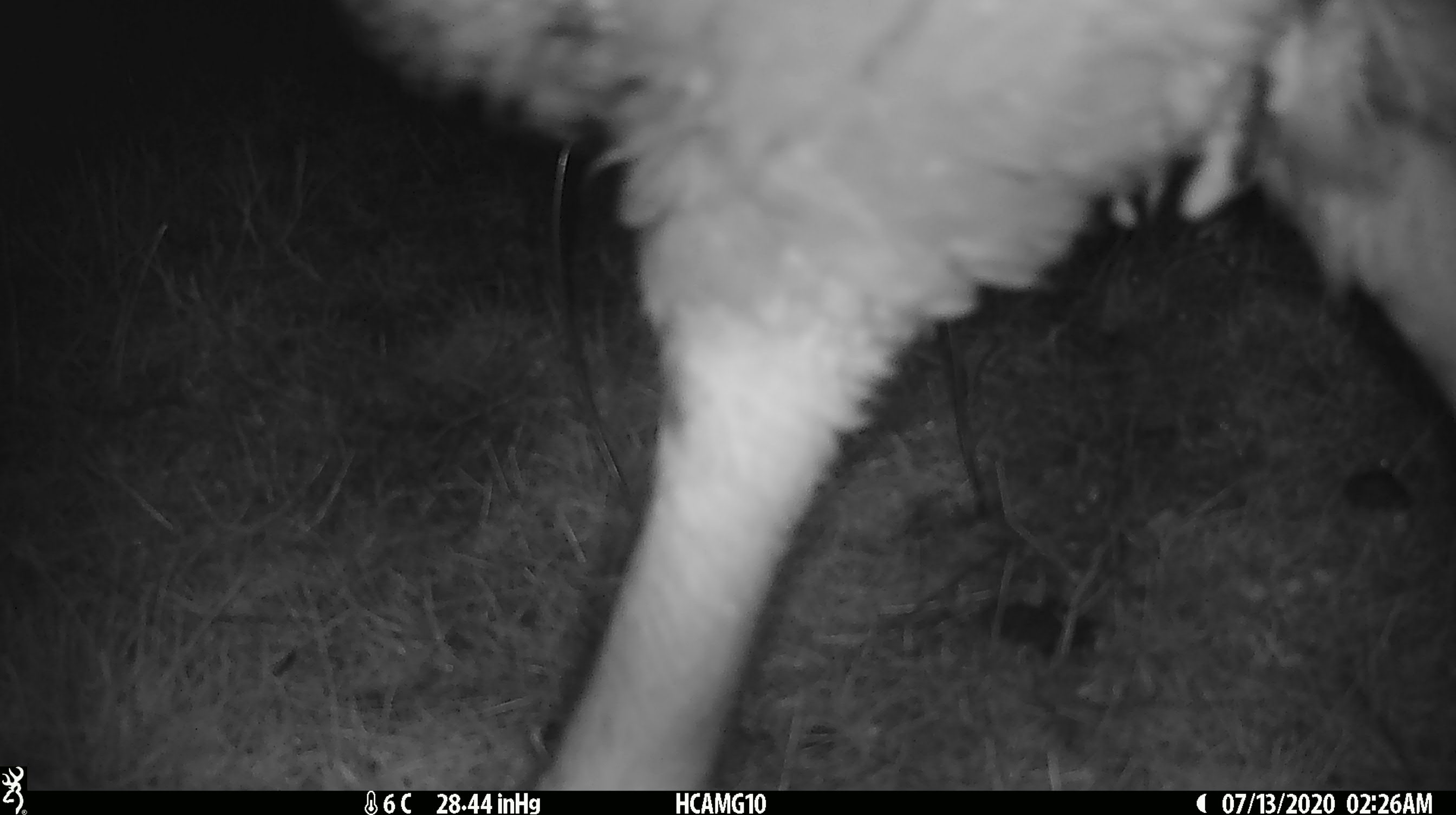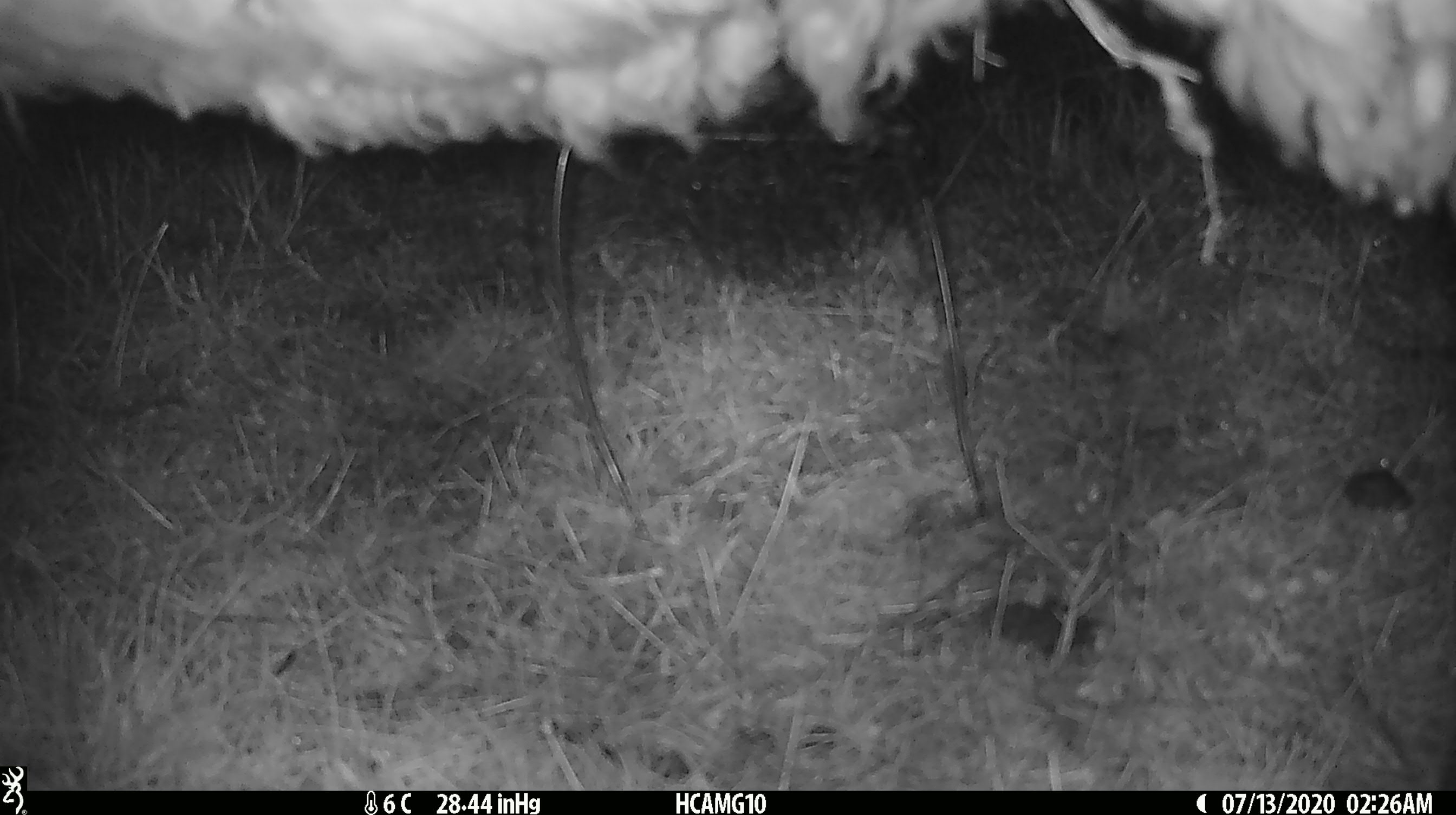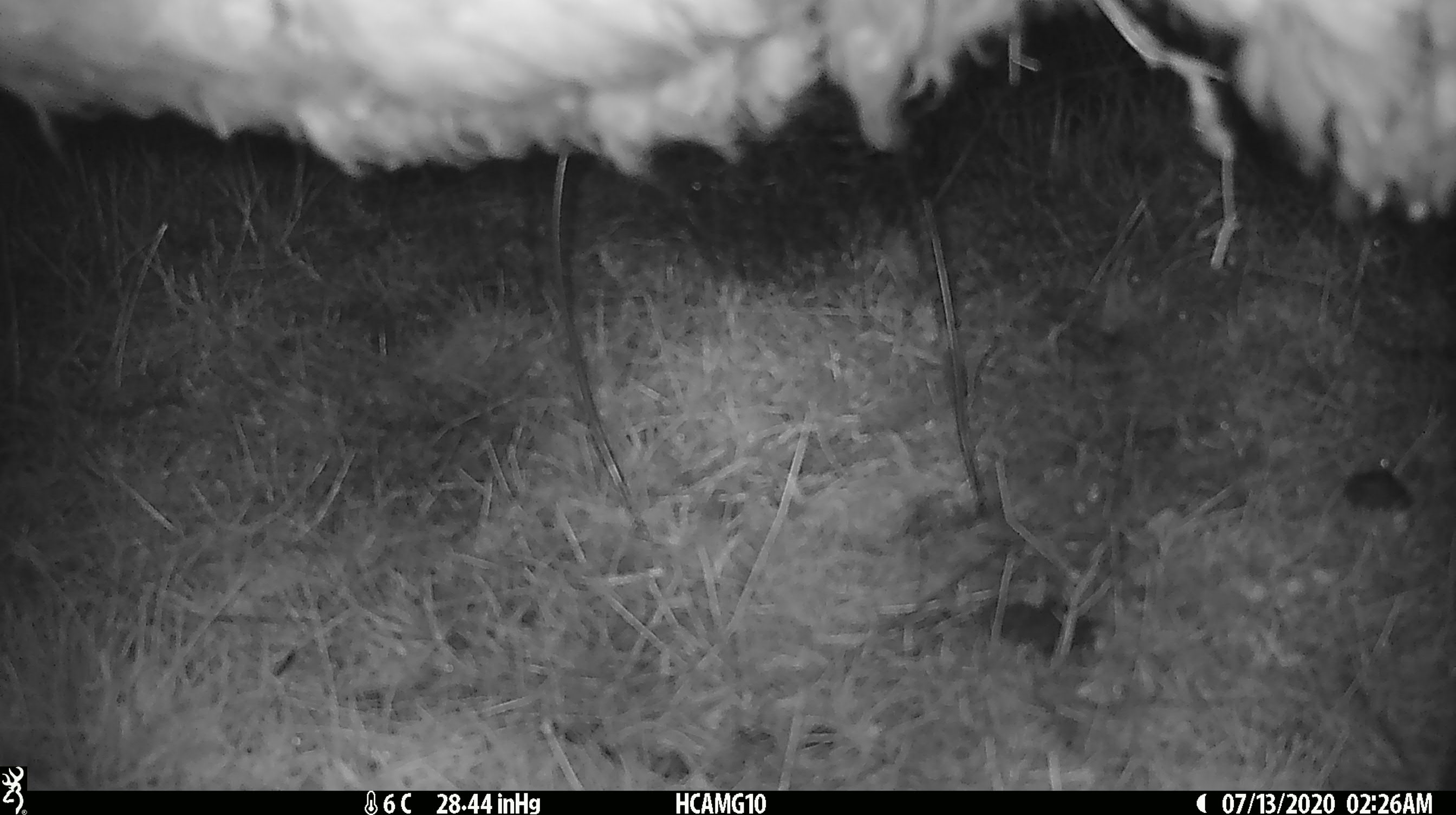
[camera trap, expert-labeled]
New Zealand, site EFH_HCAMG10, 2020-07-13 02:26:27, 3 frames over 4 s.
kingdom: Animalia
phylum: Chordata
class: Mammalia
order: Artiodactyla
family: Bovidae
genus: Ovis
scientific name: Ovis aries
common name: domestic sheep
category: sheep